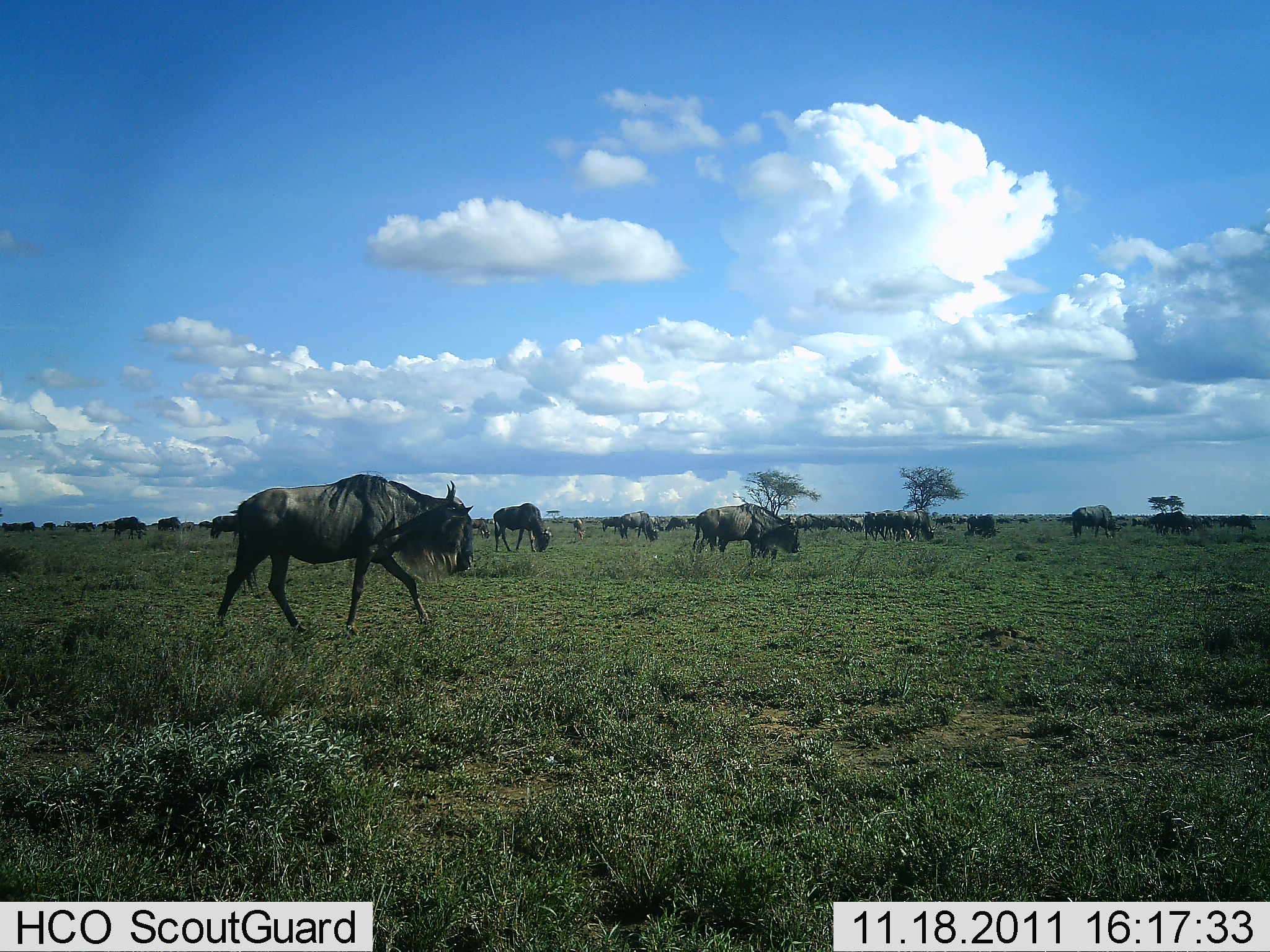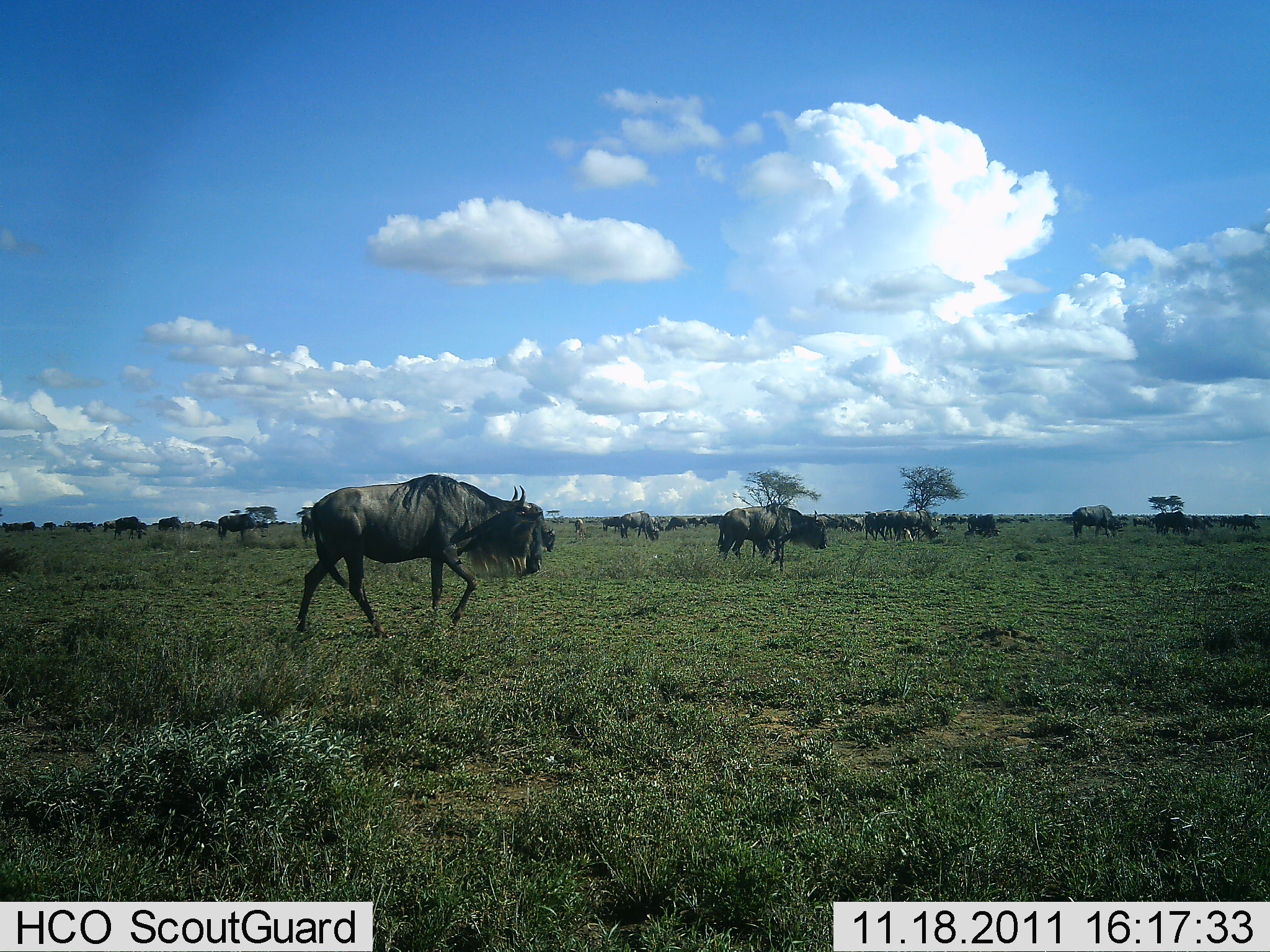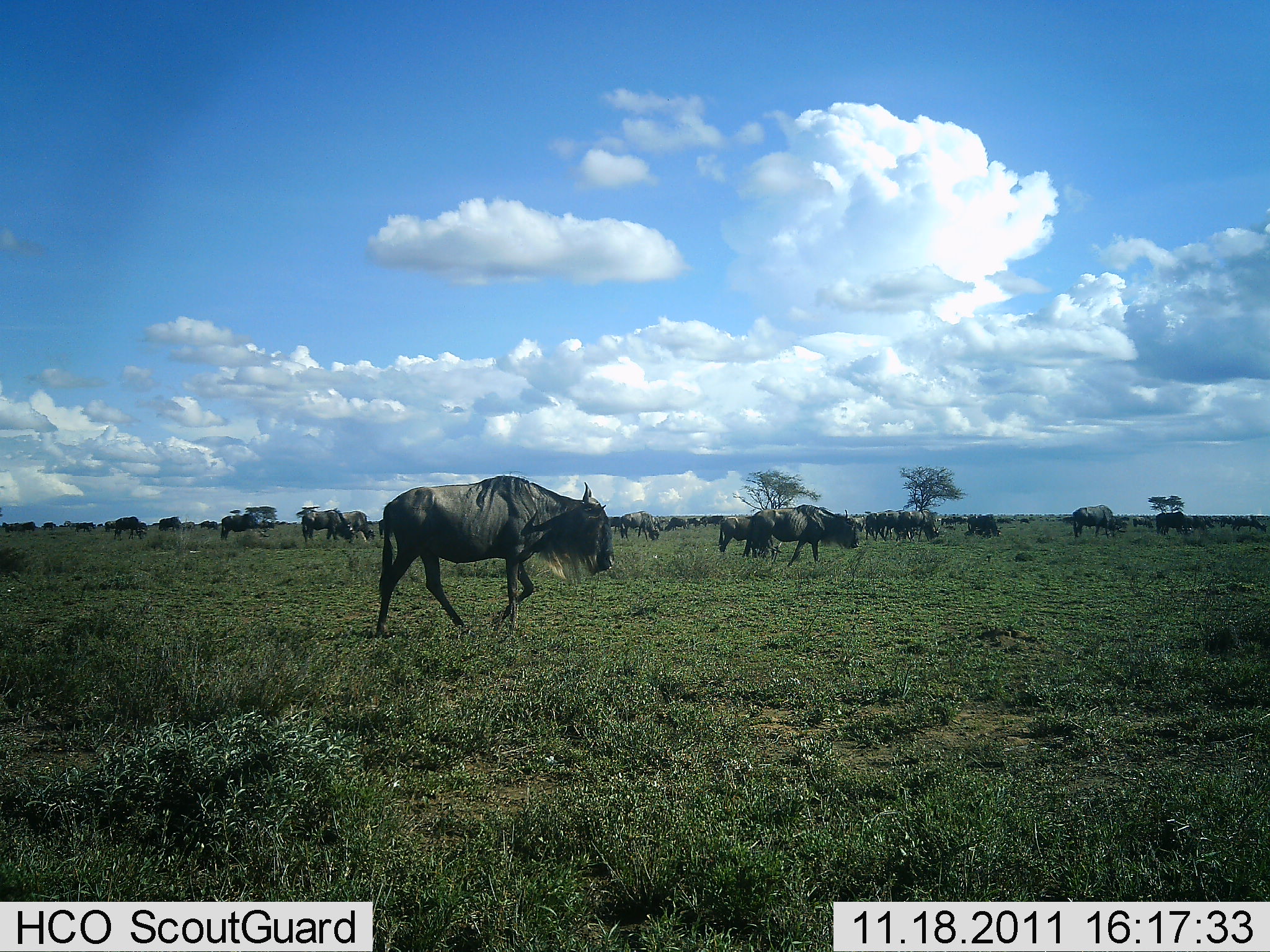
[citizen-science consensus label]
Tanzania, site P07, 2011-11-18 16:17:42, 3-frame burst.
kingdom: Animalia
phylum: Chordata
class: Mammalia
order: Artiodactyla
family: Bovidae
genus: Connochaetes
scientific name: Connochaetes taurinus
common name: blue wildebeest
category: wildebeest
Wildebeest (blue wildebeest) (Connochaetes taurinus), count 11-50. Behavior (volunteer vote fractions): standing 73%, resting 0%, moving 91%, interacting 0%. Young present (vote fraction): 0%. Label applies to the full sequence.